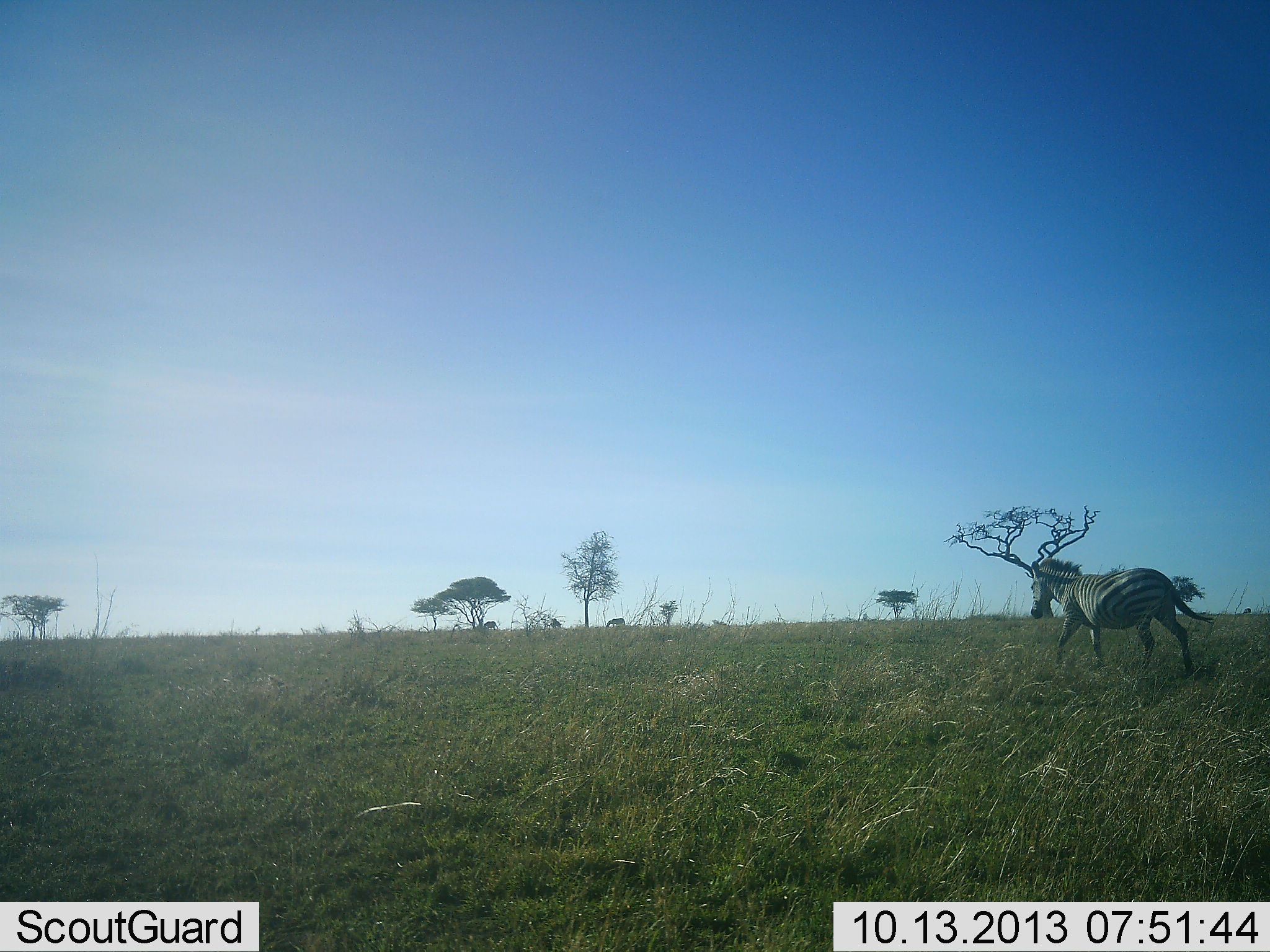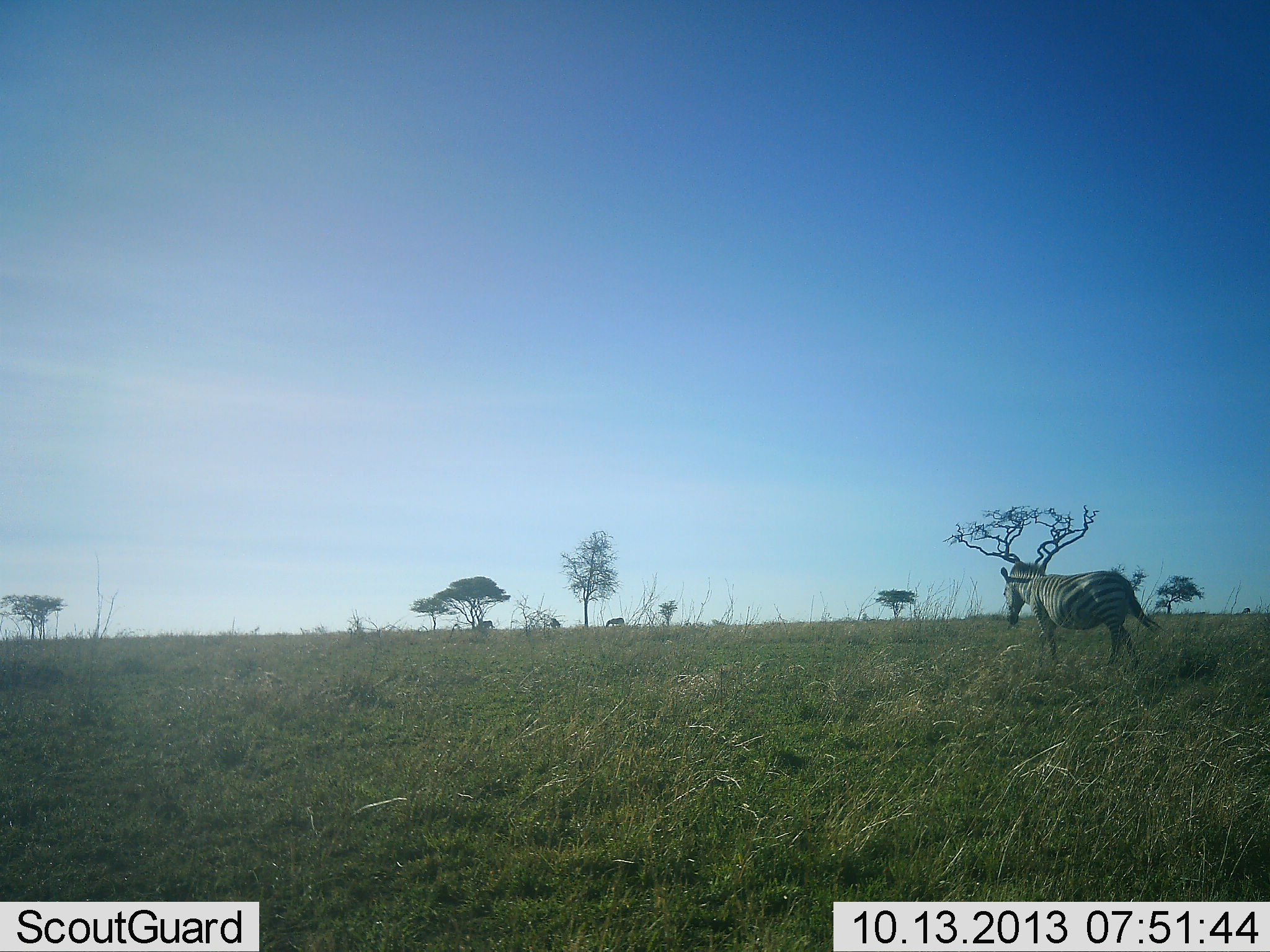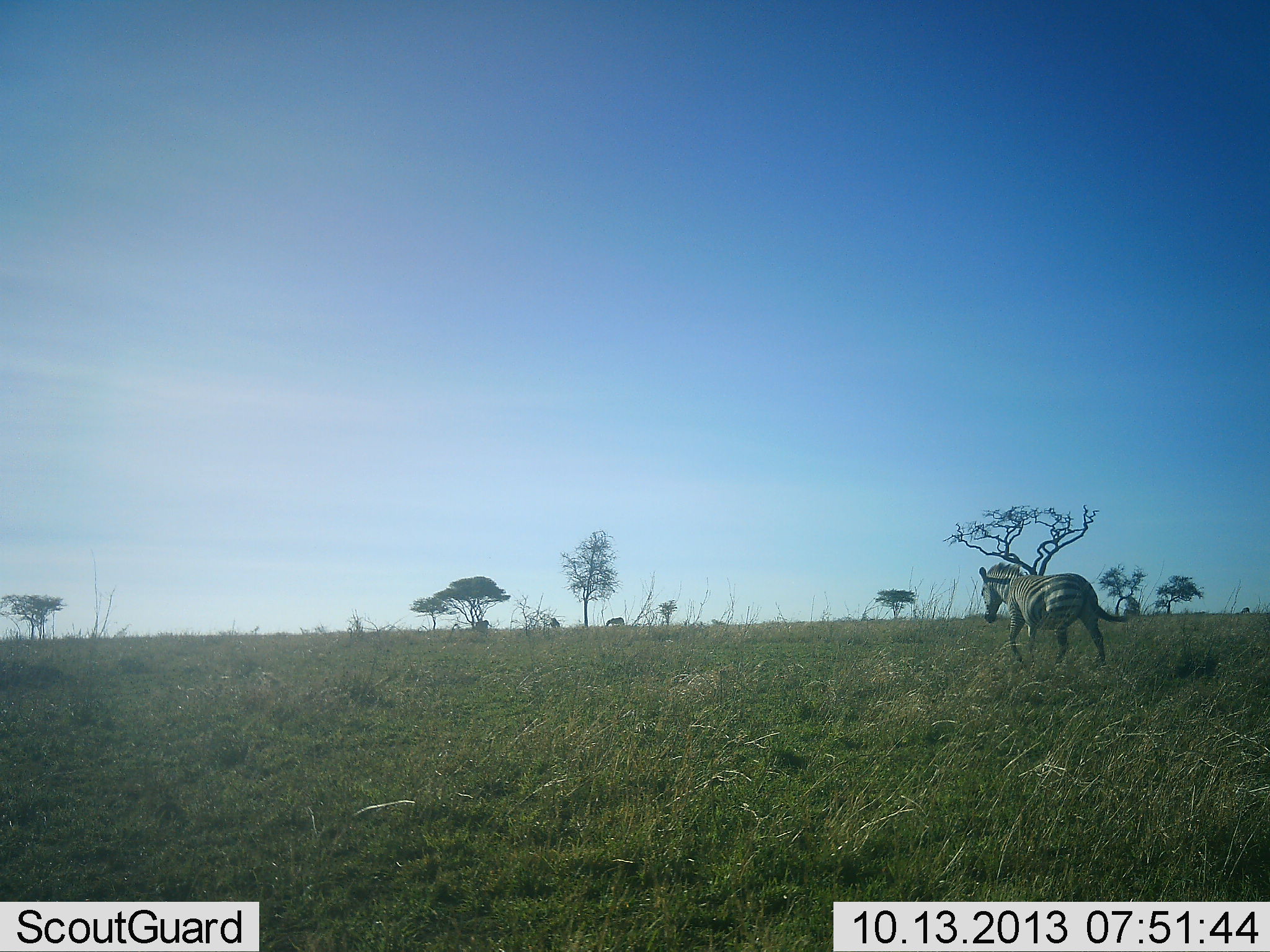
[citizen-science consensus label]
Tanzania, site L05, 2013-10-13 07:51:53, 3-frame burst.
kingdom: Animalia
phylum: Chordata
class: Mammalia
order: Perissodactyla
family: Equidae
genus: Equus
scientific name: Equus quagga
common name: plains zebra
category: zebra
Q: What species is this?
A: Zebra (plains zebra) (Equus quagga).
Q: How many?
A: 1.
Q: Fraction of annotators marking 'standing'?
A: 11%.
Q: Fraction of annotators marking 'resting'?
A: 0%.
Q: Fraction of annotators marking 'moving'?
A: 95%.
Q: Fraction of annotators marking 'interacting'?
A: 0%.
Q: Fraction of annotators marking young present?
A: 0%.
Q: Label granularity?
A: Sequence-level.